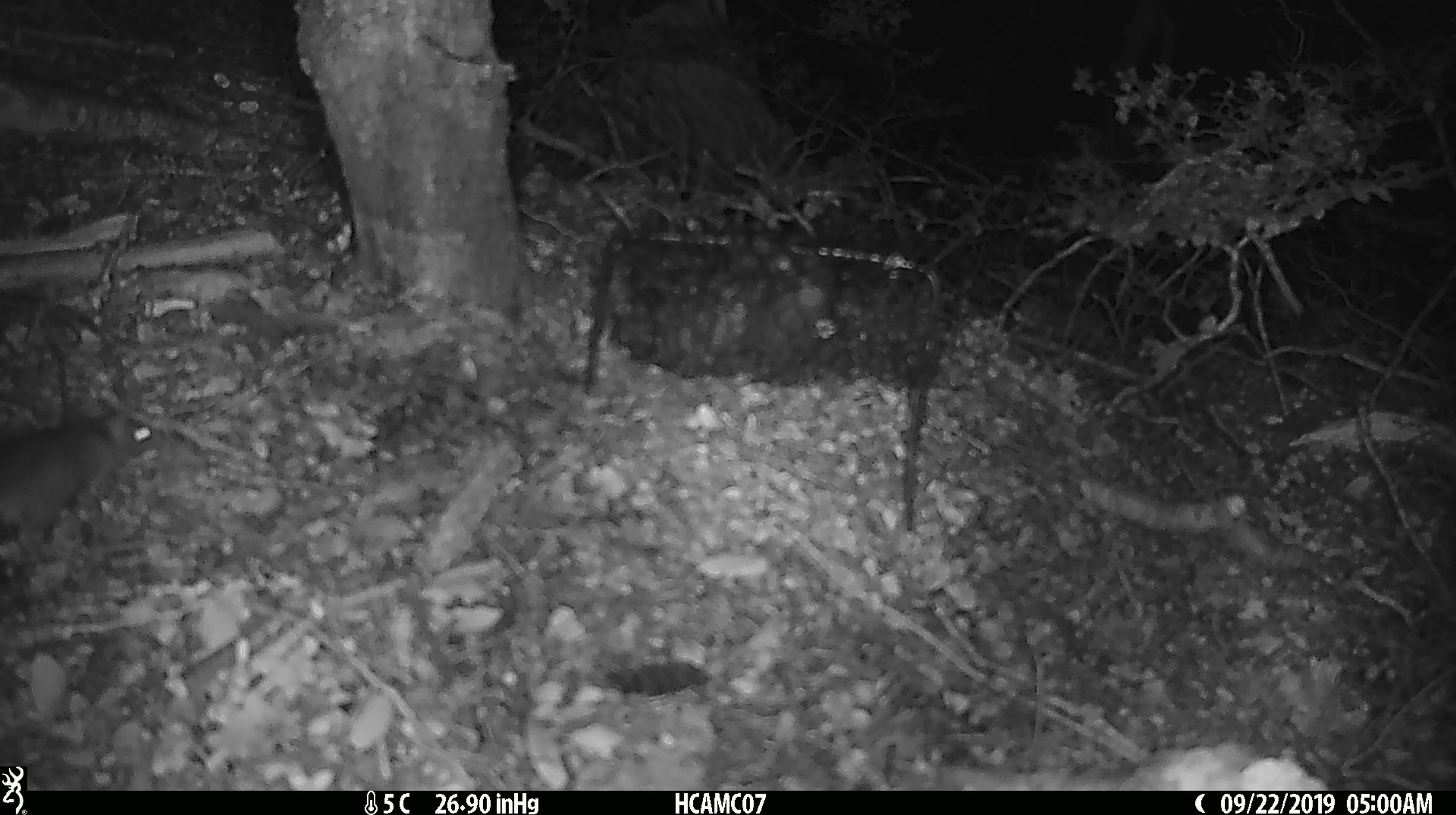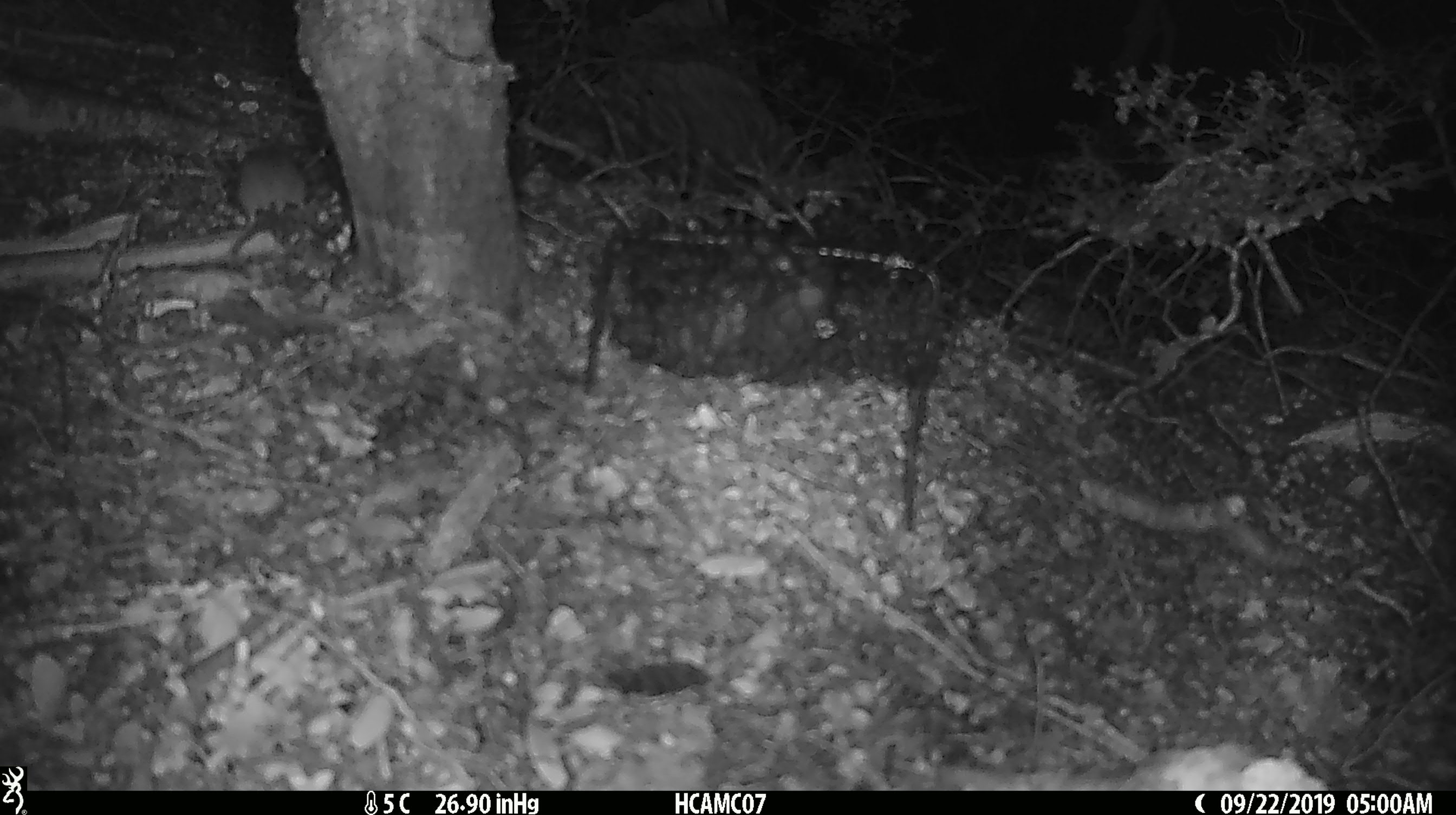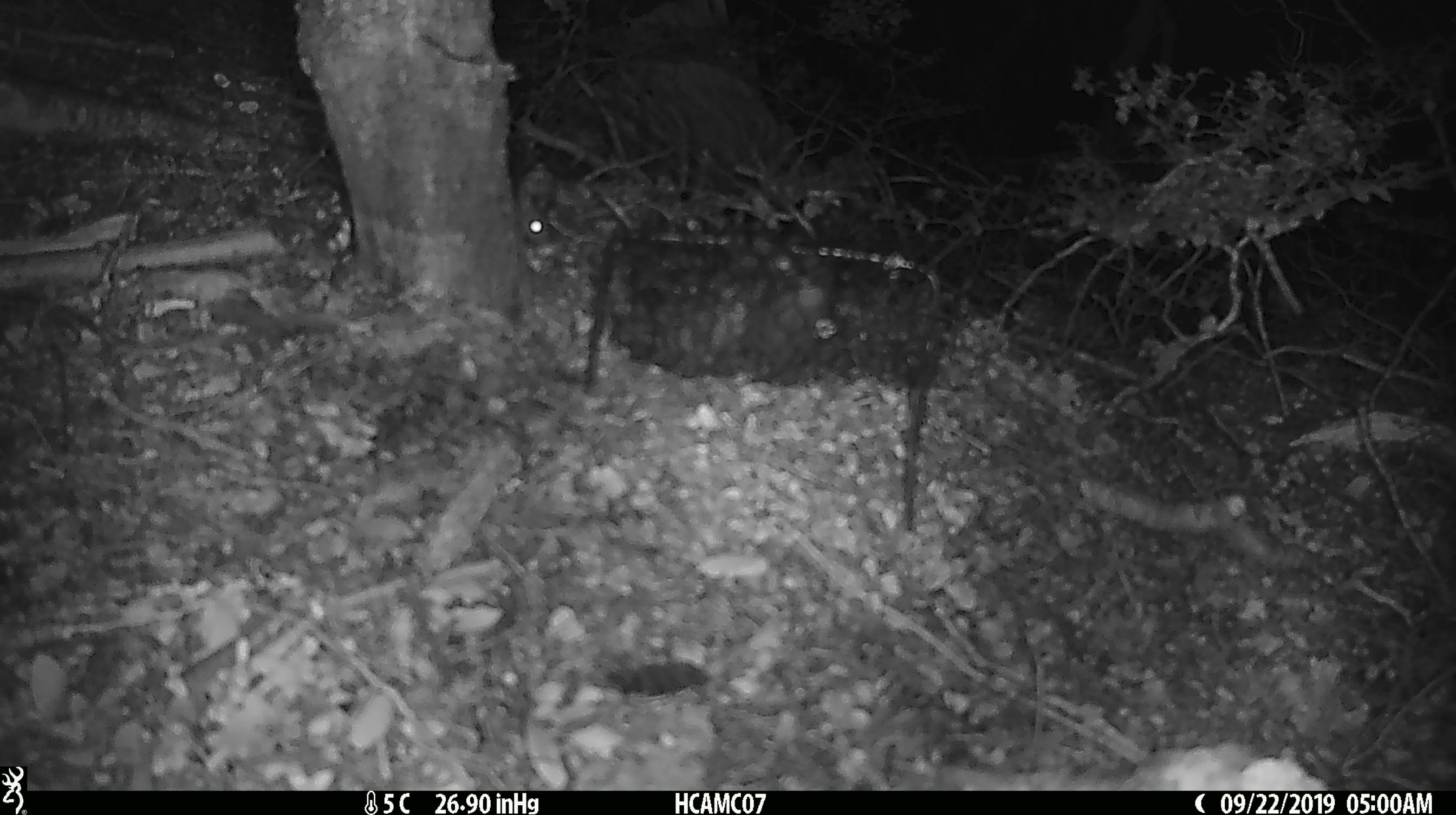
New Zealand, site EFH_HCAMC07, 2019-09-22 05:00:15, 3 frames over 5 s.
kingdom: Animalia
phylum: Chordata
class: Mammalia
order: Rodentia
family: Muridae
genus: Mus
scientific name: Mus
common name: mouse